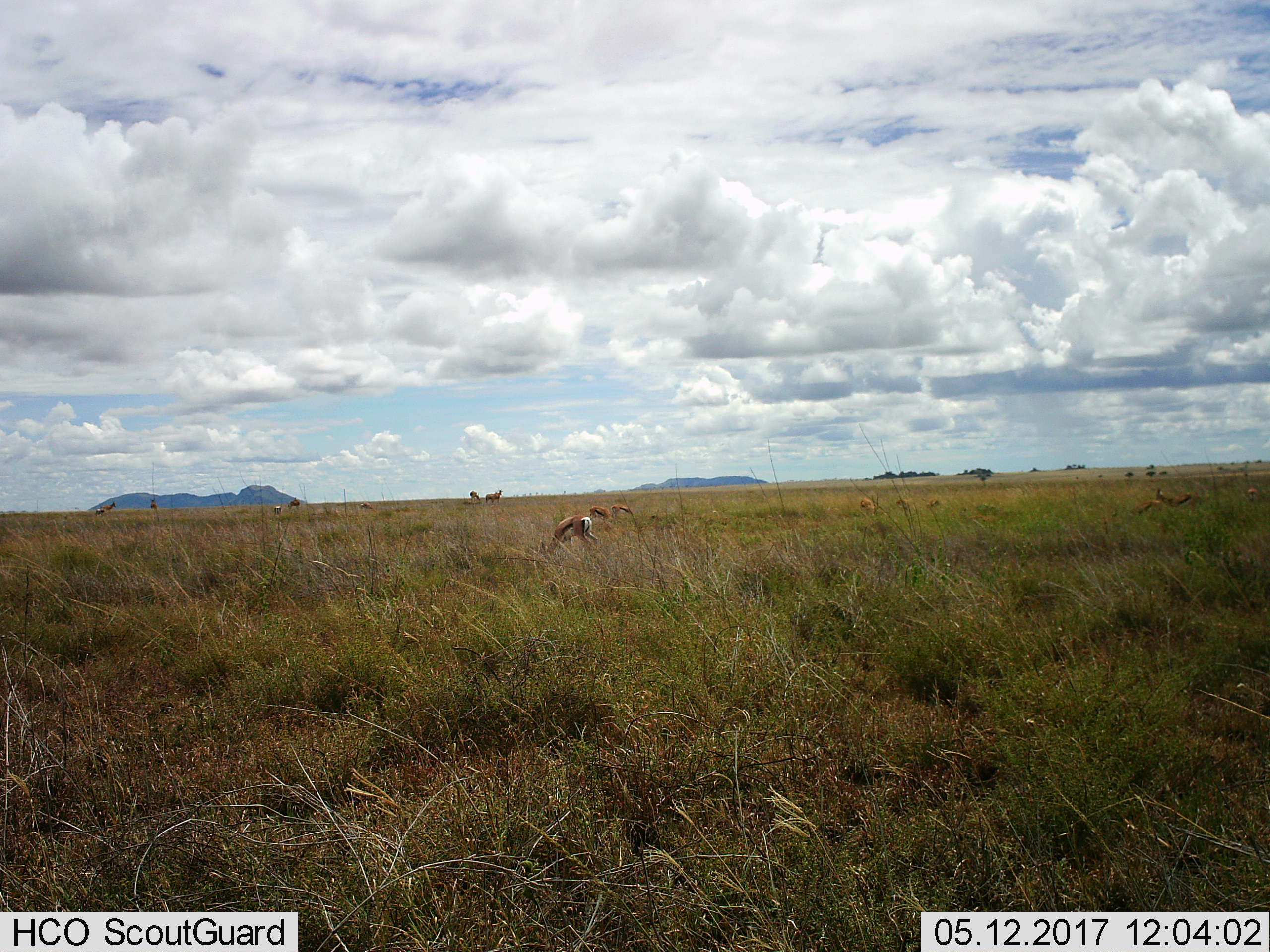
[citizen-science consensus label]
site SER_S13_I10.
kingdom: Animalia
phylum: Chordata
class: Mammalia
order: Artiodactyla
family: Bovidae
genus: Eudorcas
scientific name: Eudorcas thomsonii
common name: thomson's gazelle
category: gazellethomsons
Gazellethomsons (thomson's gazelle) (Eudorcas thomsonii), count 11-50. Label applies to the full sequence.